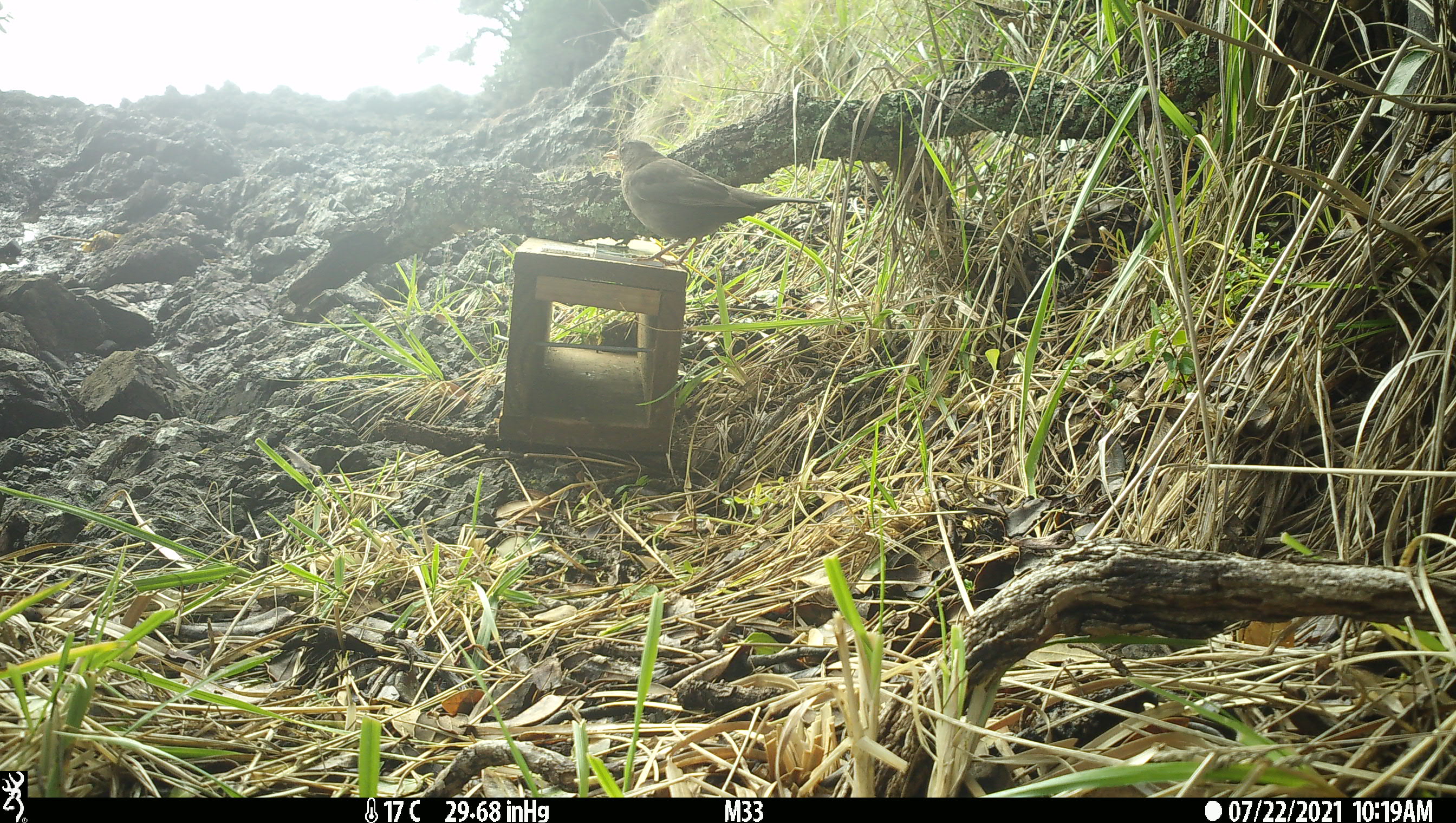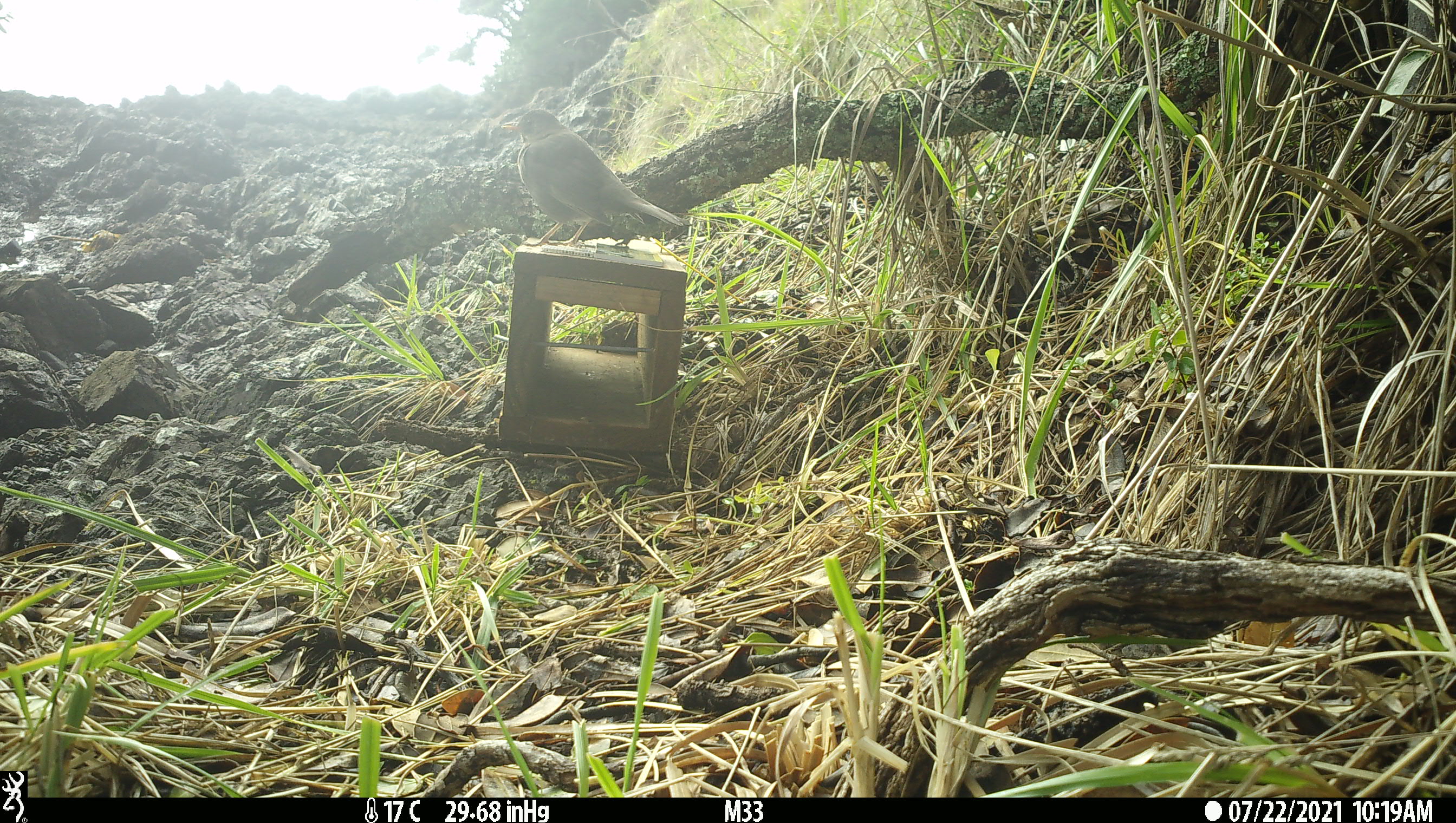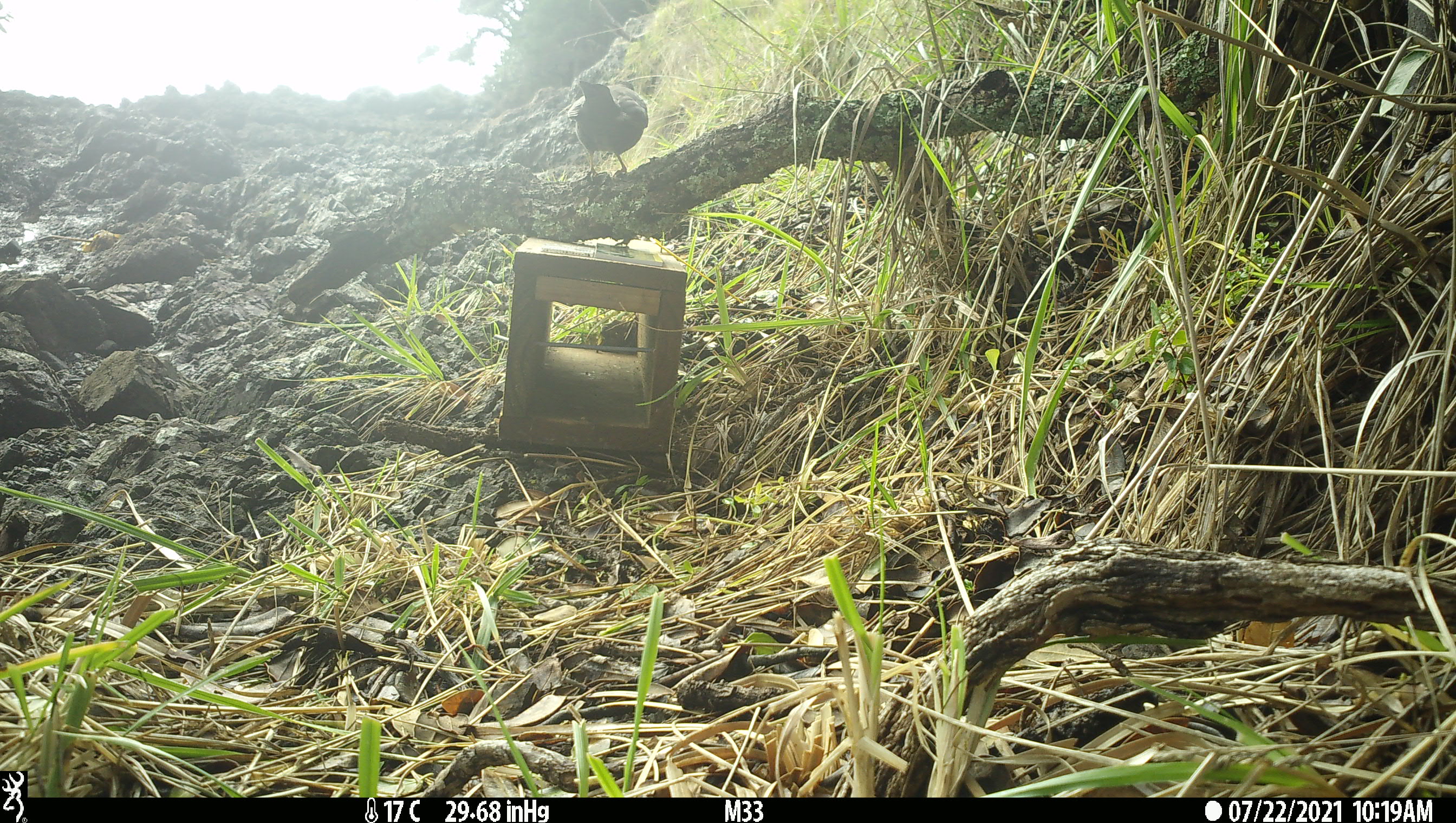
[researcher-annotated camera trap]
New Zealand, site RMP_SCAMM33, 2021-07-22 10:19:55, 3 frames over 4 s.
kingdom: Animalia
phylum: Chordata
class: Aves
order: Passeriformes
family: Turdidae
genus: Turdus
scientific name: Turdus merula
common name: eurasian blackbird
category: blackbird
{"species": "blackbird (eurasian blackbird) (Turdus merula)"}